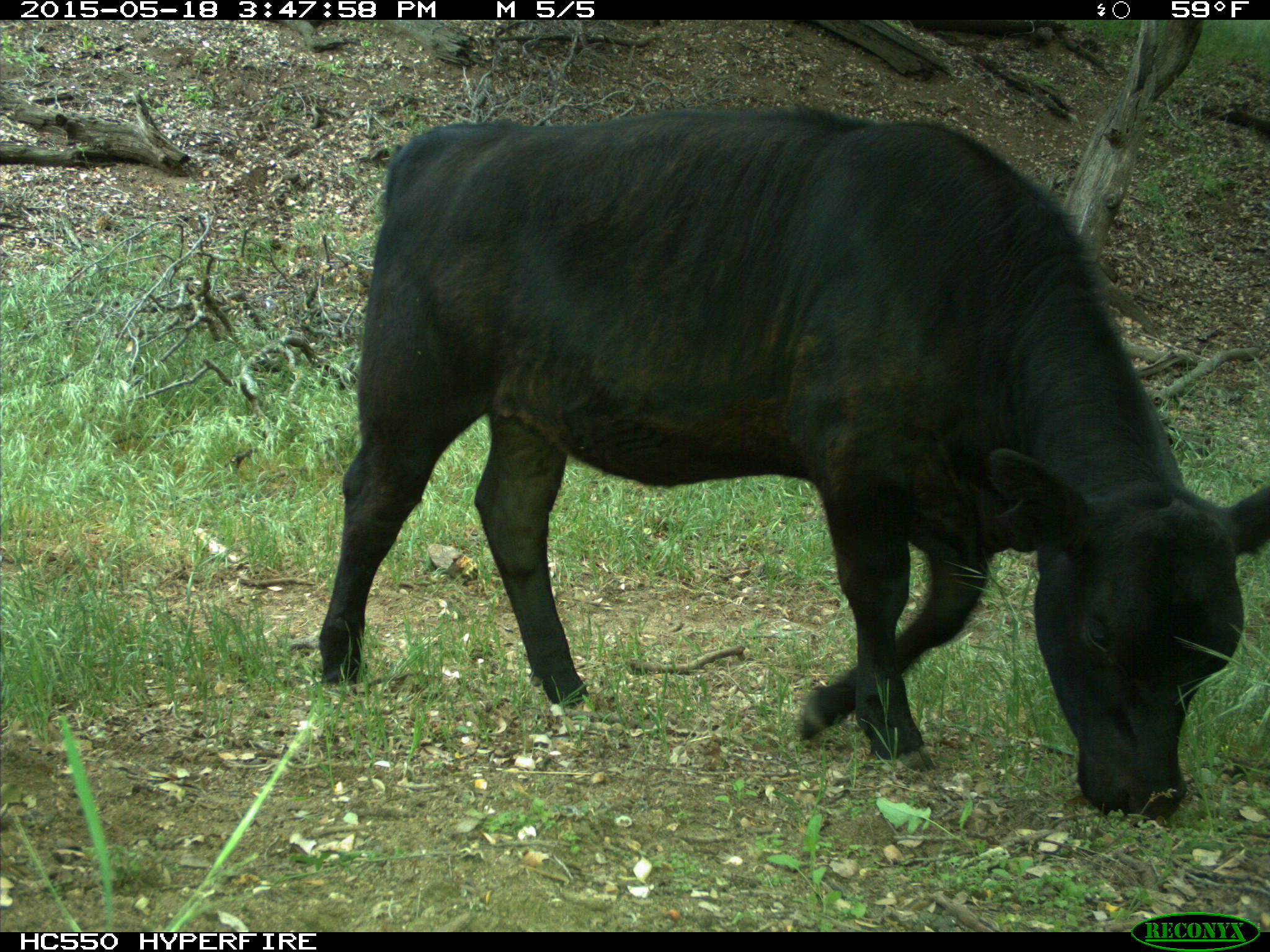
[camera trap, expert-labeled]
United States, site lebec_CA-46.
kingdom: Animalia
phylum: Chordata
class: Mammalia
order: Artiodactyla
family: Bovidae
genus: Bos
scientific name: Bos taurus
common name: domestic cow